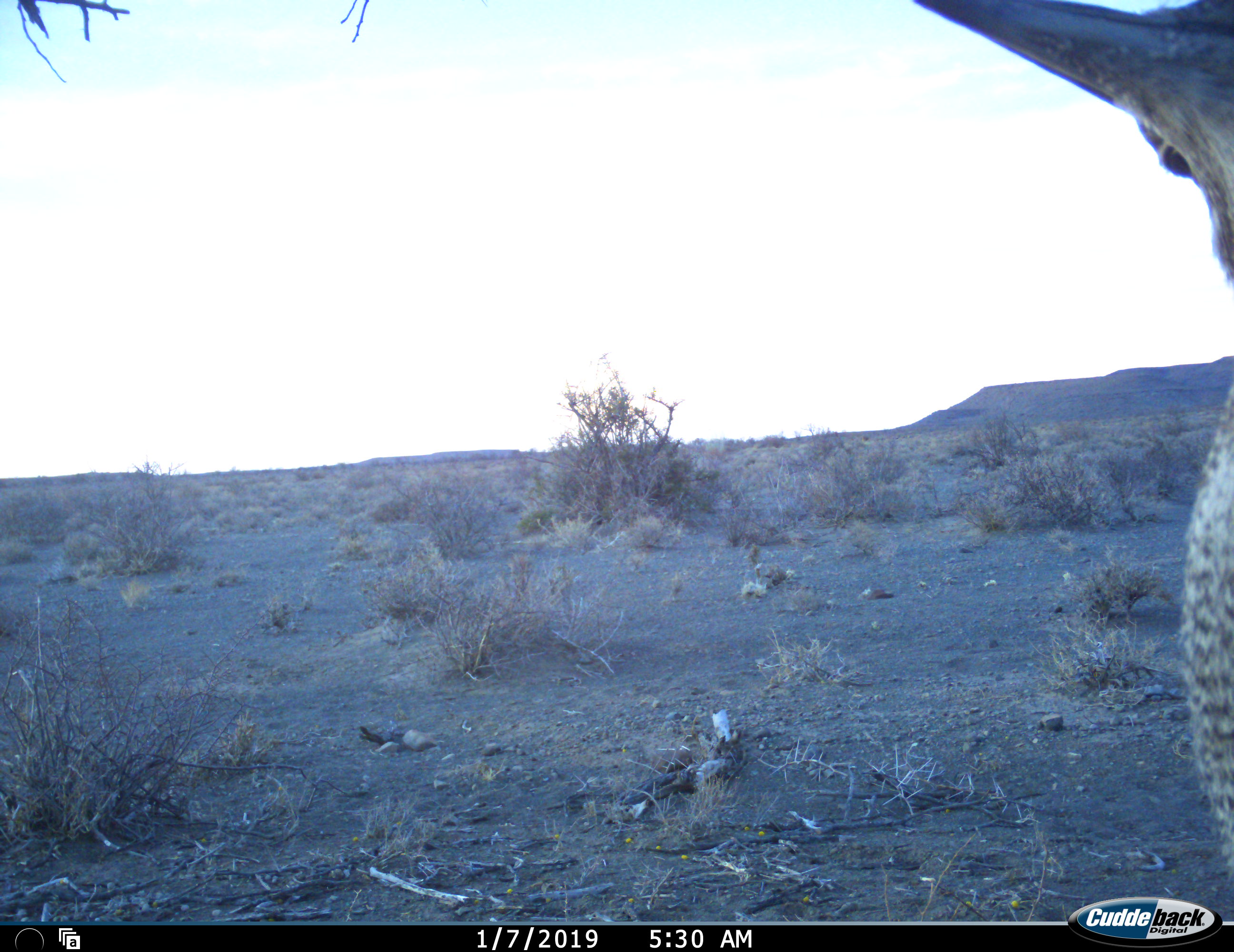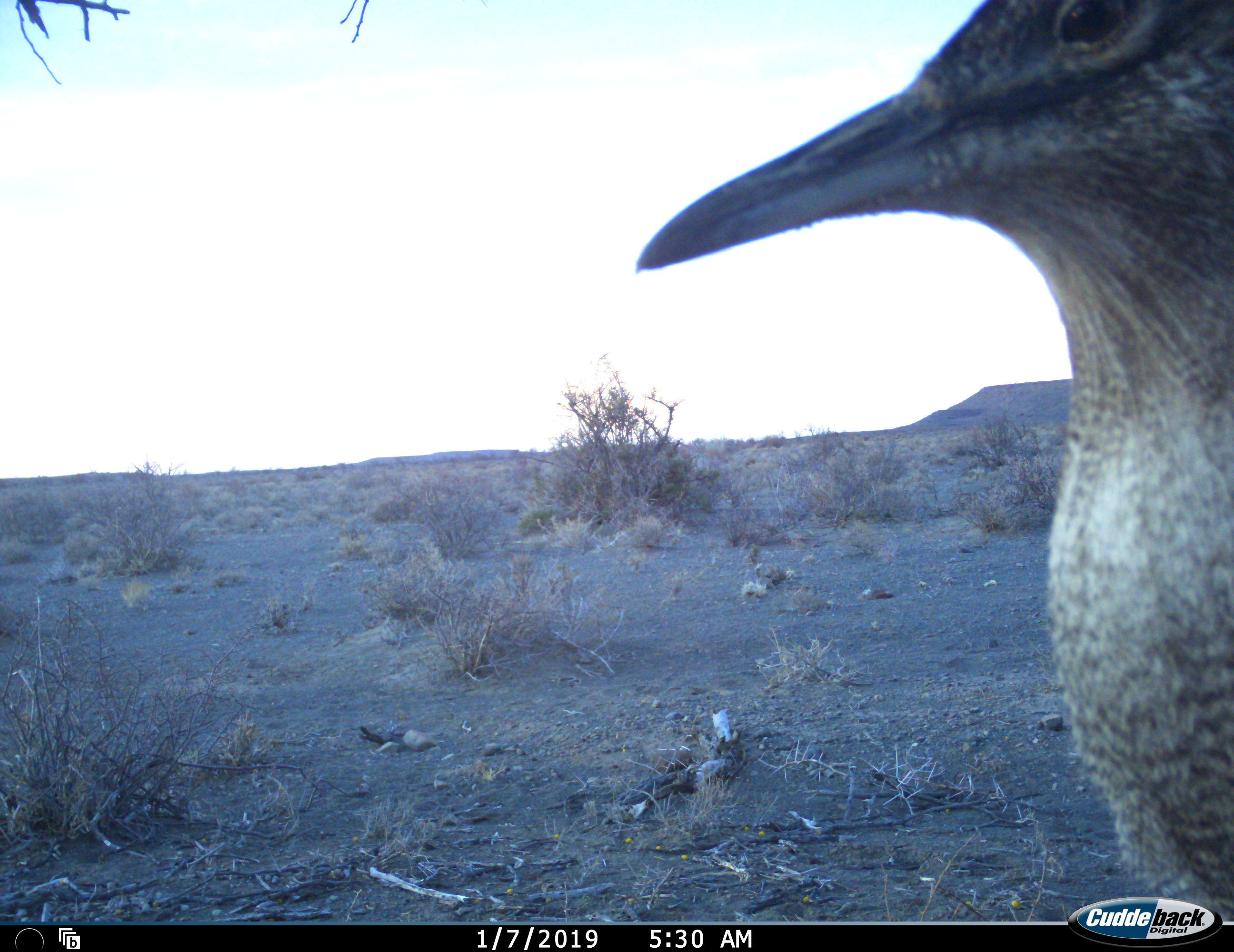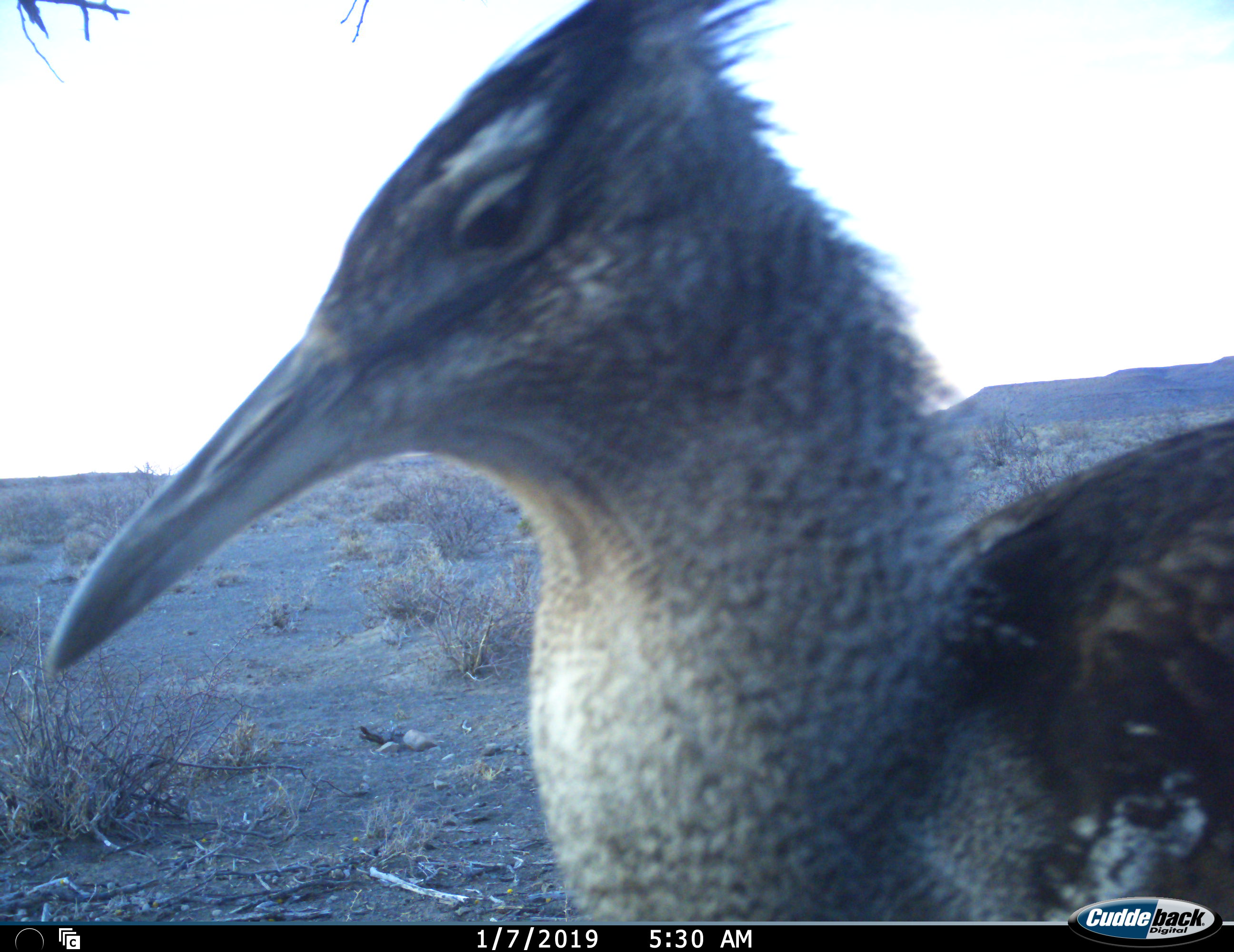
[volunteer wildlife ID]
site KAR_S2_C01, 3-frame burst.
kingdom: Animalia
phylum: Chordata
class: Aves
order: Otidiformes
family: Otididae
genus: Ardeotis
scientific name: Ardeotis kori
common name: kori bustard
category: bustardkori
Bustardkori (kori bustard) (Ardeotis kori), count 1. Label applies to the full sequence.